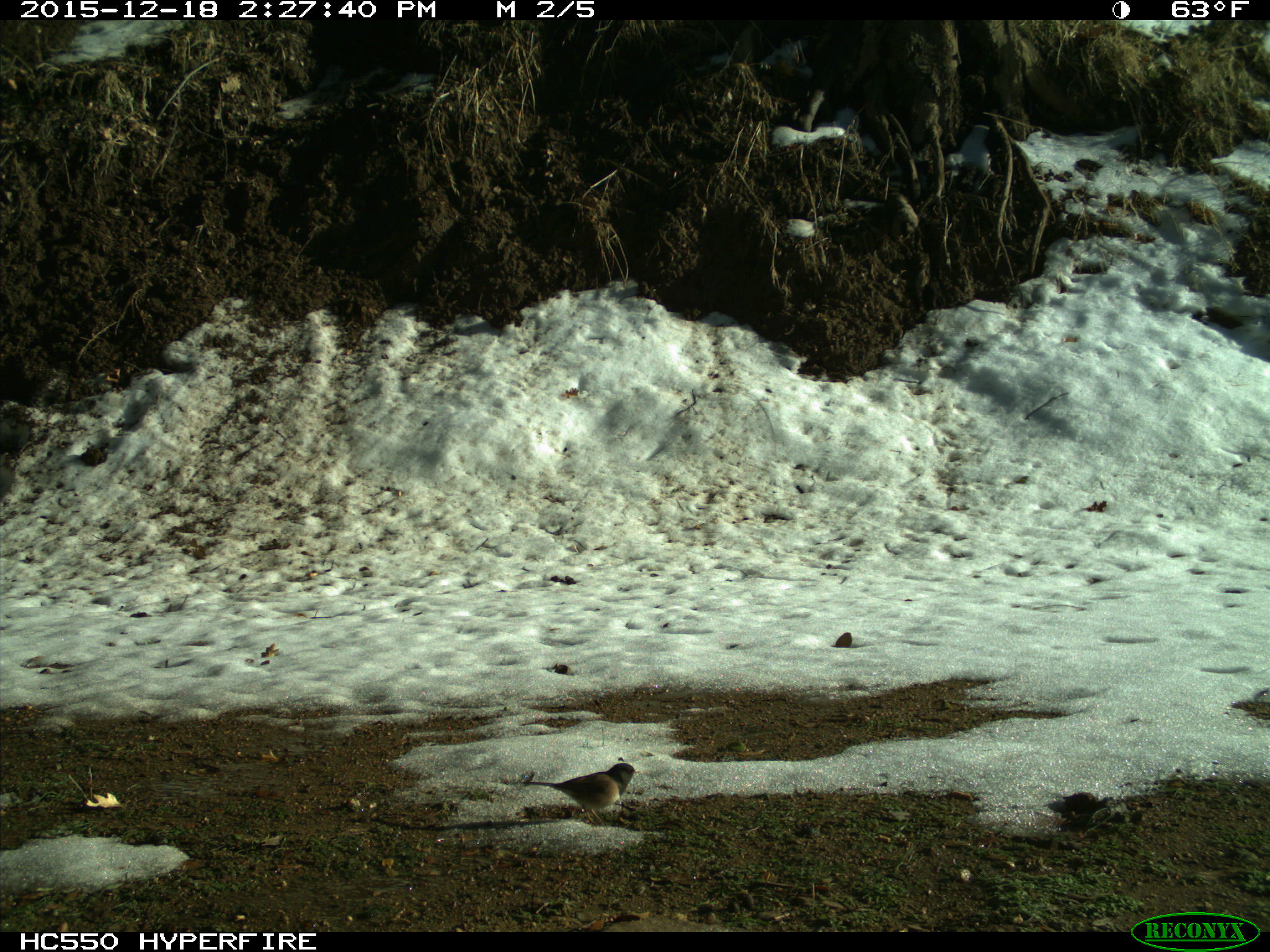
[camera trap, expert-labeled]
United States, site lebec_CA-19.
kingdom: Animalia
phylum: Chordata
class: Aves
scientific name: Aves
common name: birds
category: unidentified bird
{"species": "unidentified bird (birds) (Aves)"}